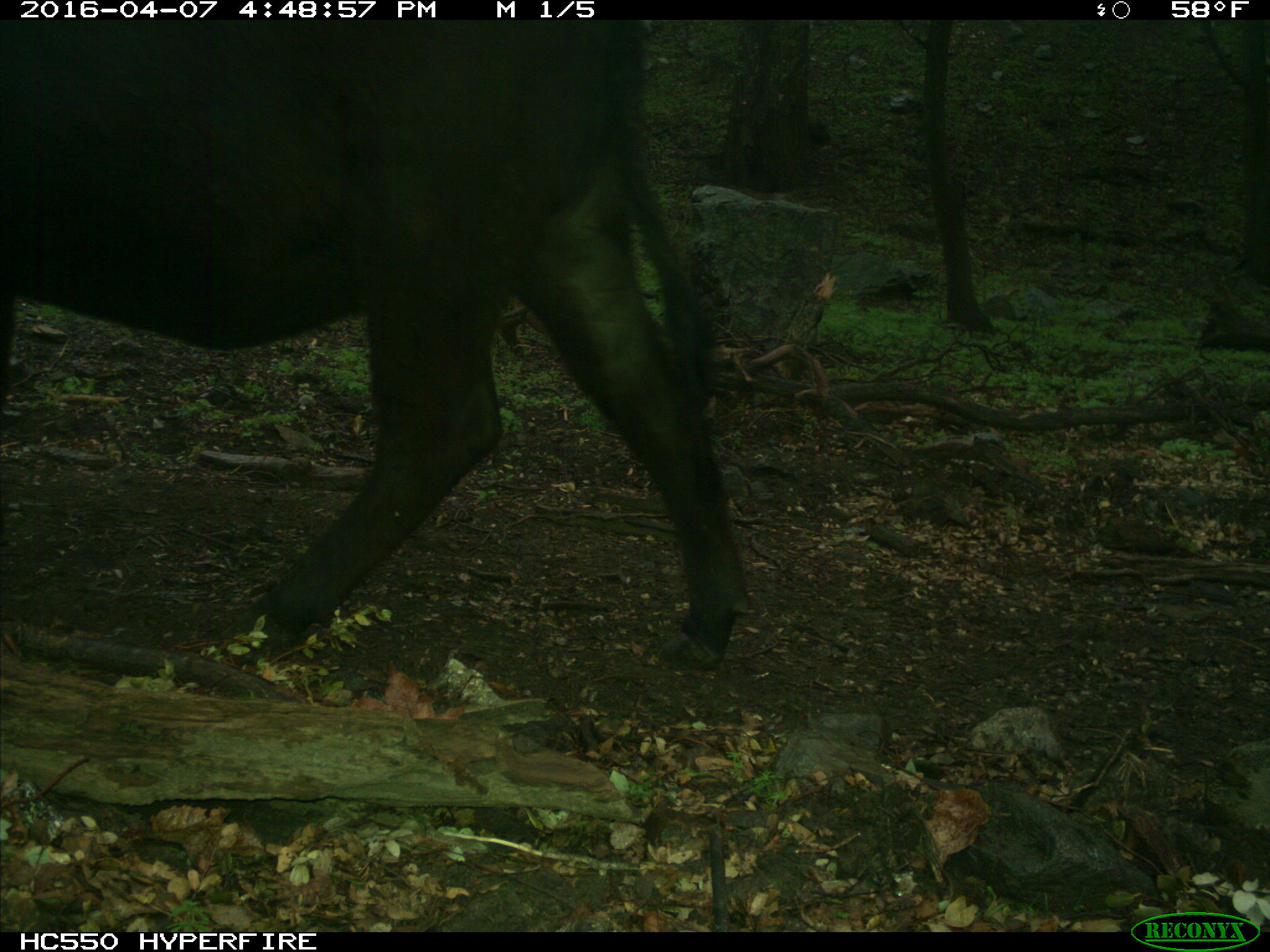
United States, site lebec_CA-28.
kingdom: Animalia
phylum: Chordata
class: Mammalia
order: Artiodactyla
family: Bovidae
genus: Bos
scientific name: Bos taurus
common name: domestic cow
Bos taurus (domestic cow).